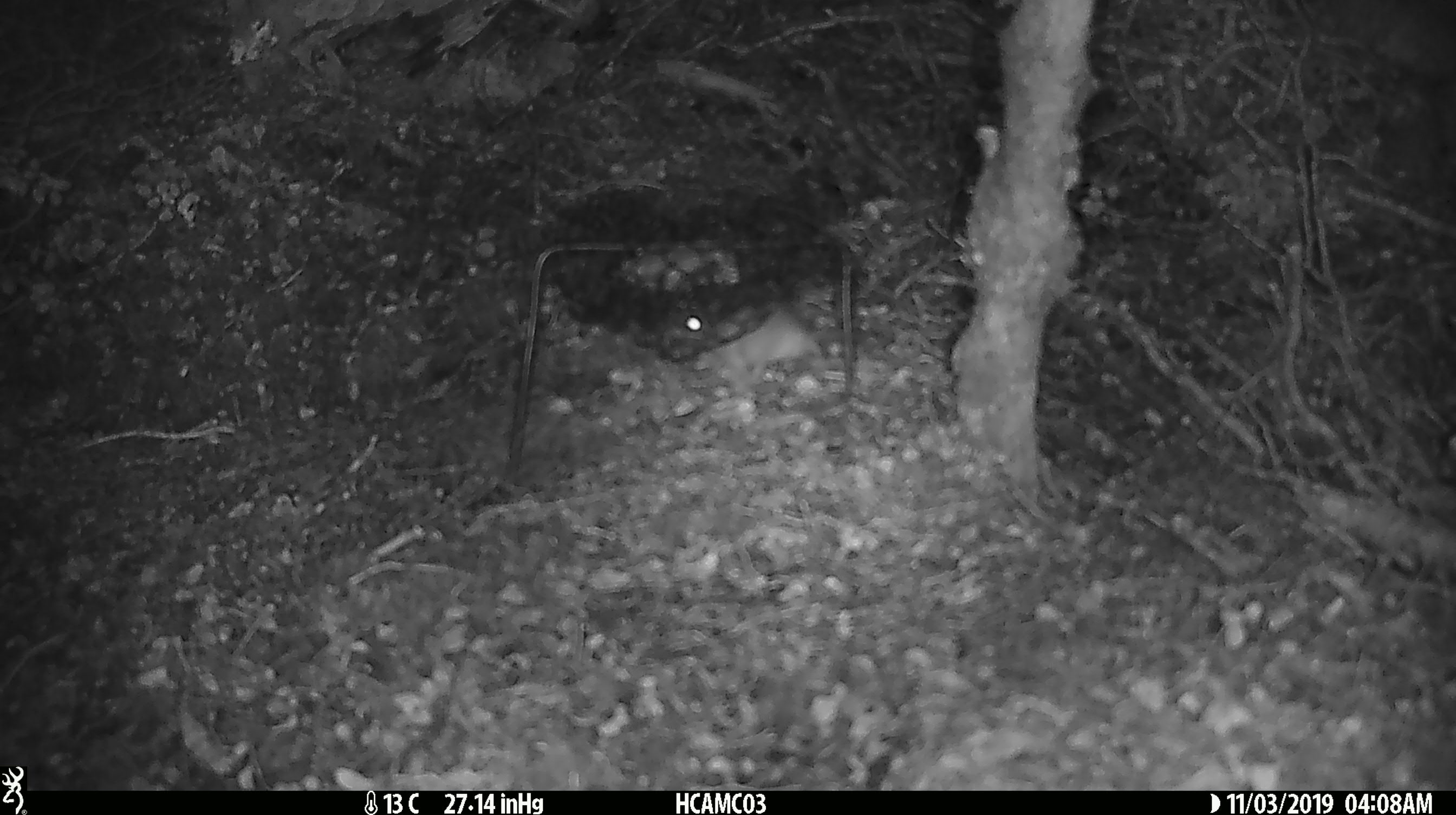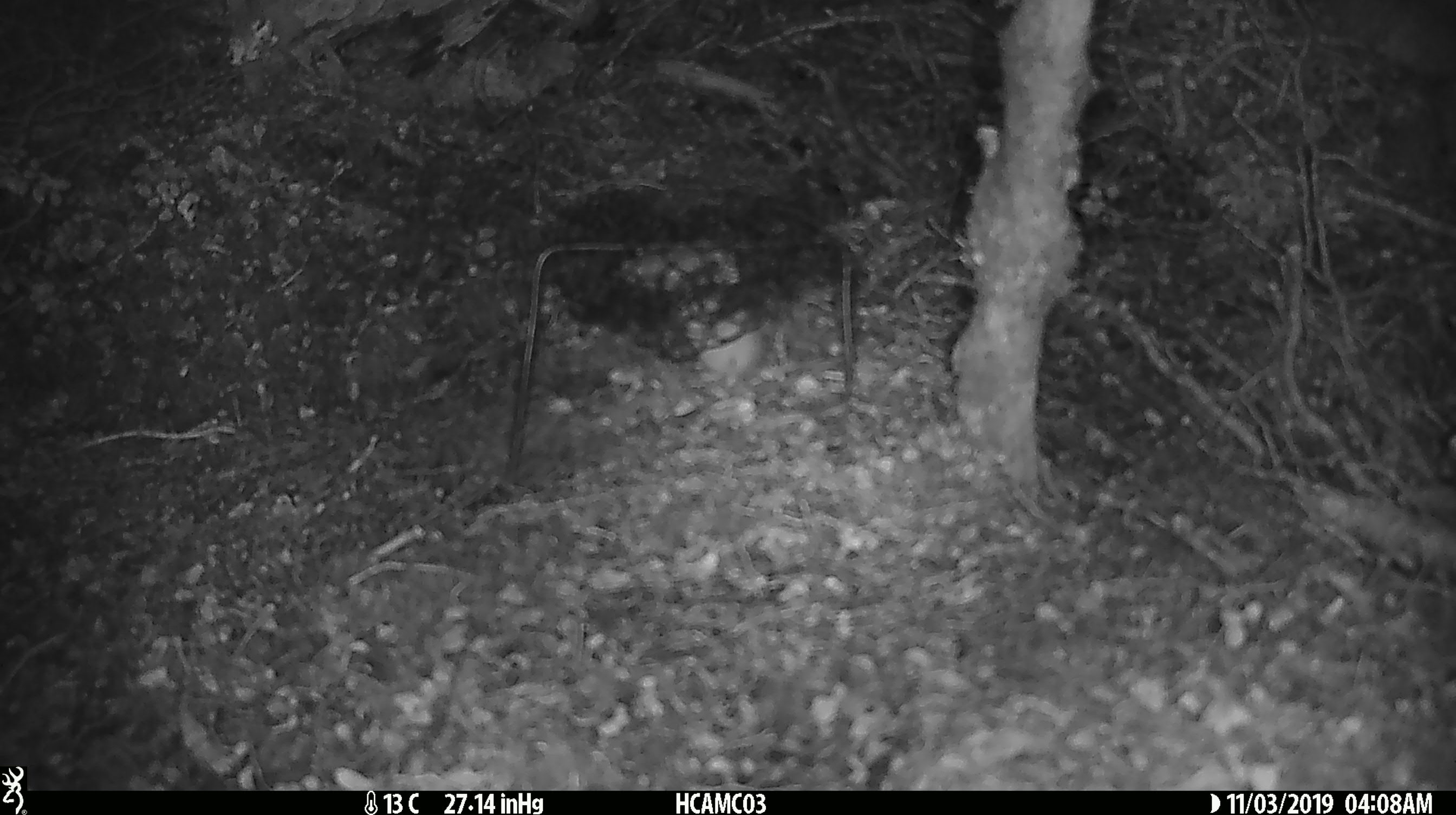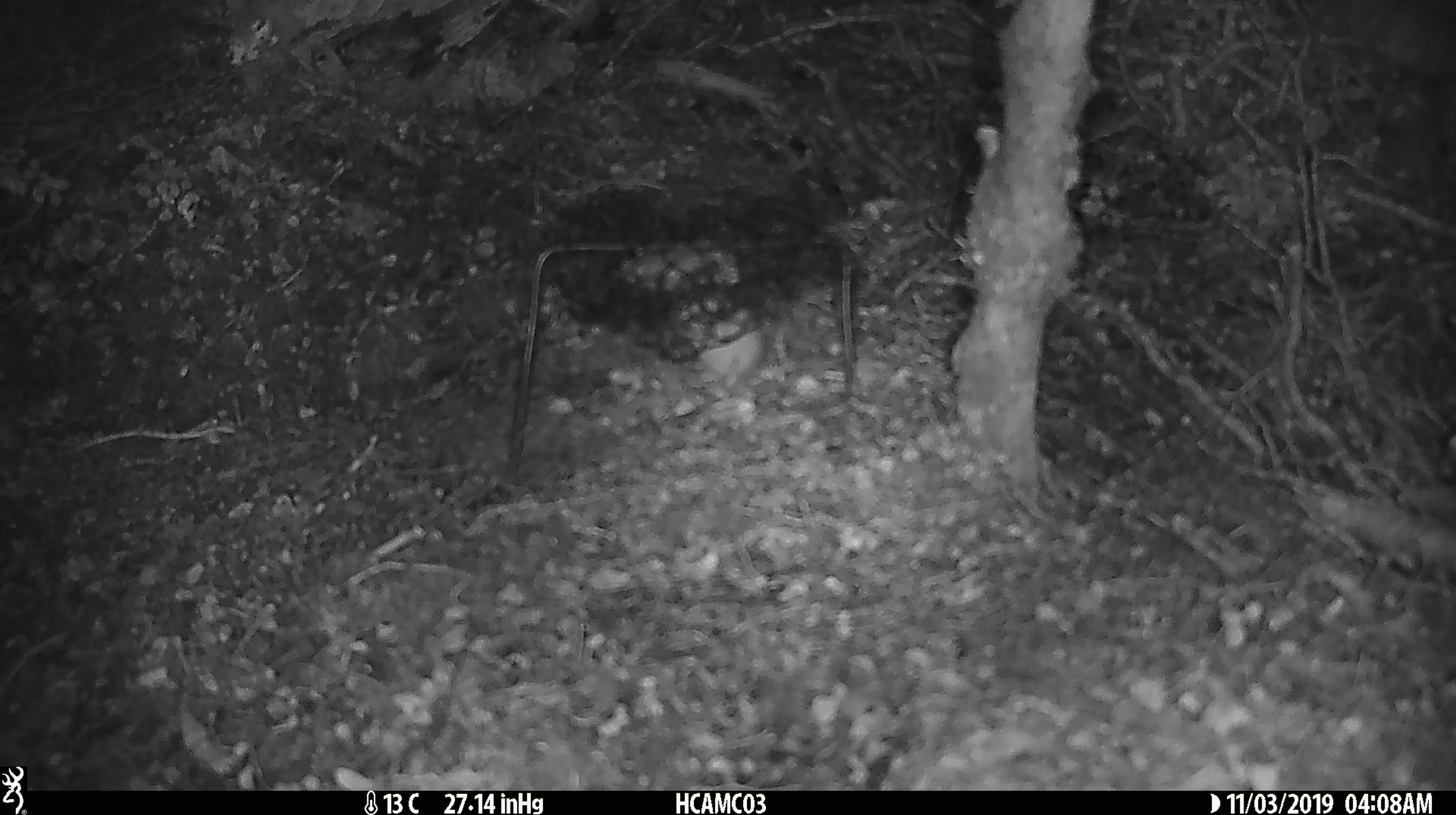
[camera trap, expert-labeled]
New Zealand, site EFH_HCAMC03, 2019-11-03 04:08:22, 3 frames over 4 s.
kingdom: Animalia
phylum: Chordata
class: Mammalia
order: Rodentia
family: Muridae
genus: Mus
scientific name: Mus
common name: mouse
Mouse (Mus).